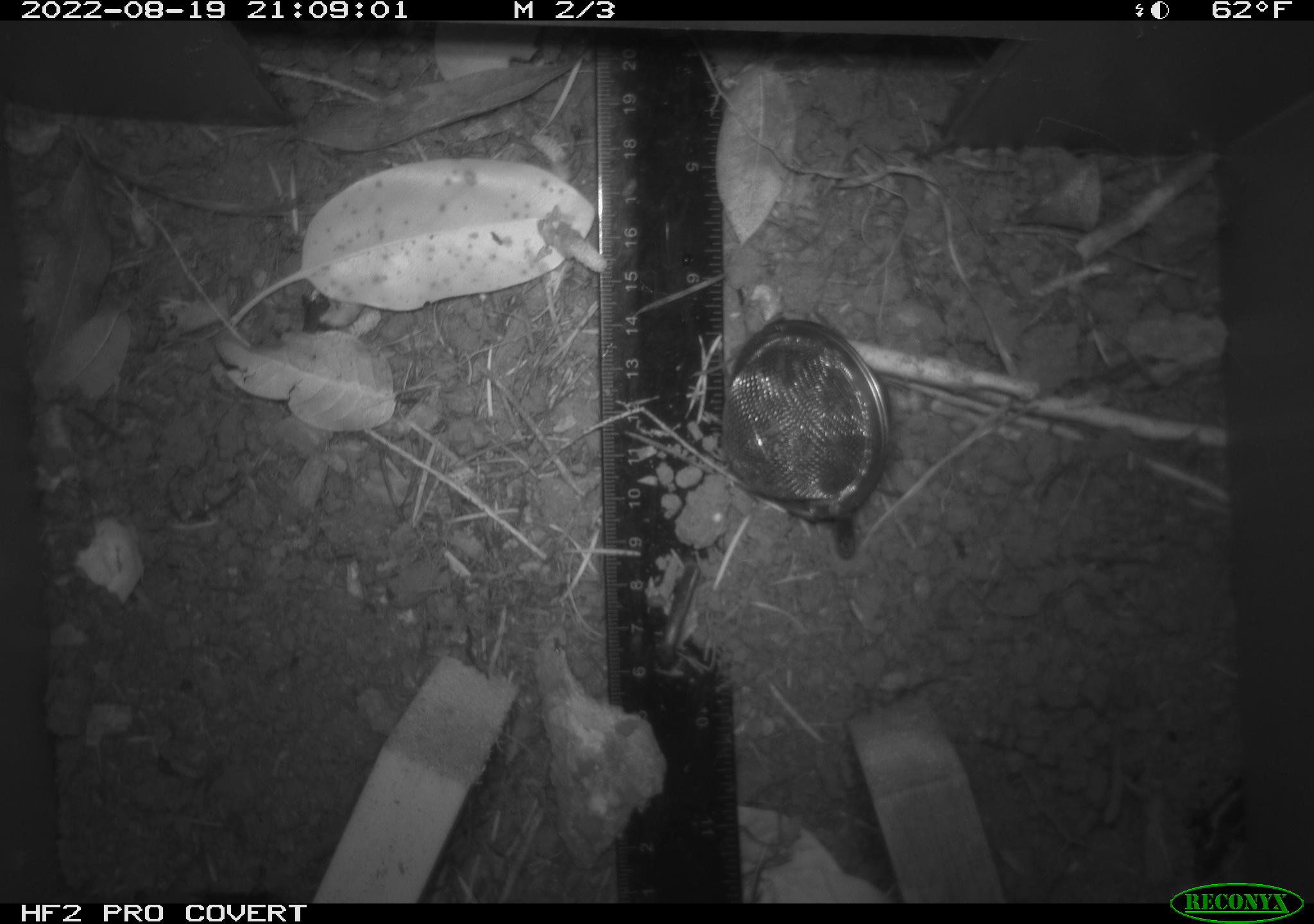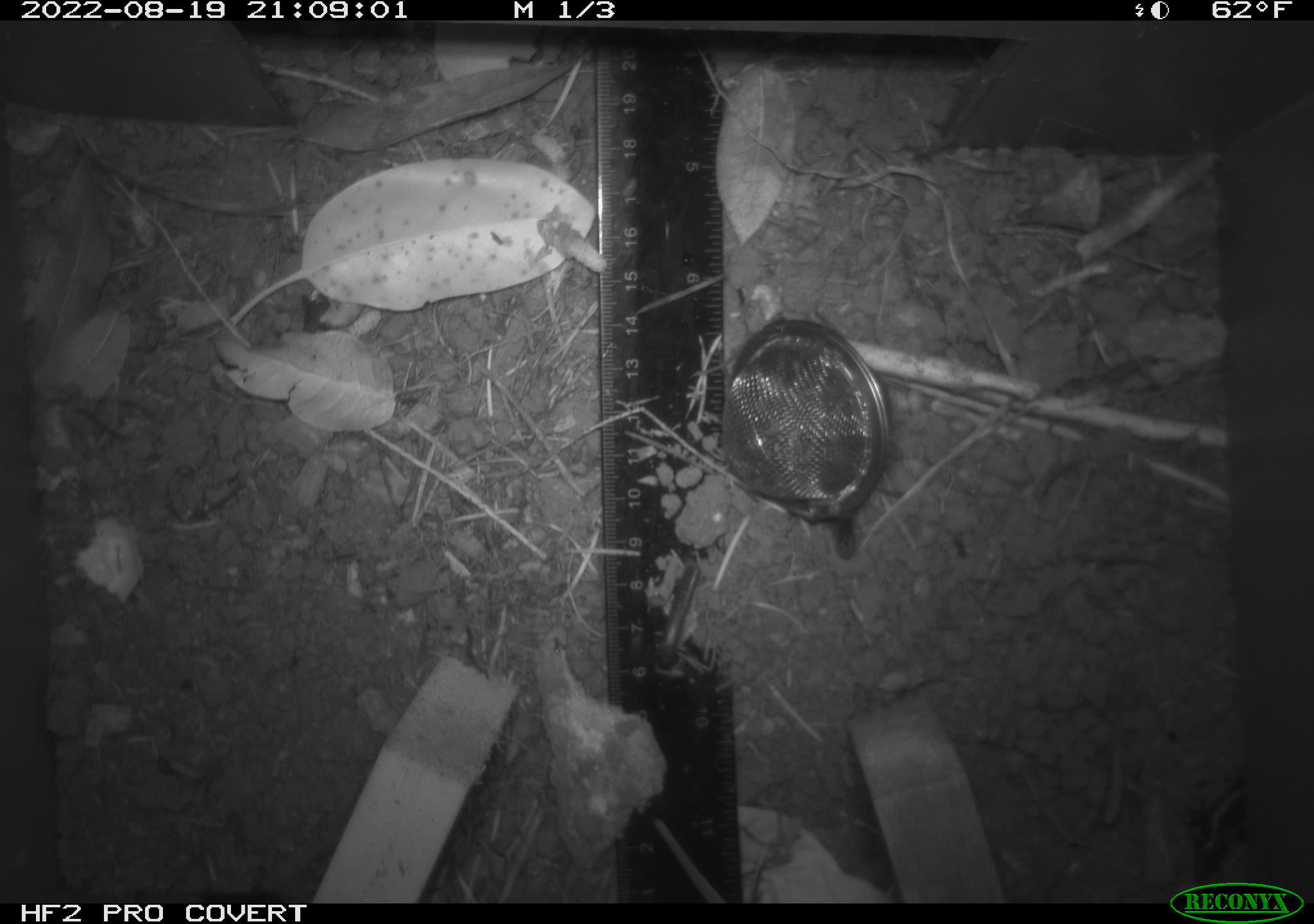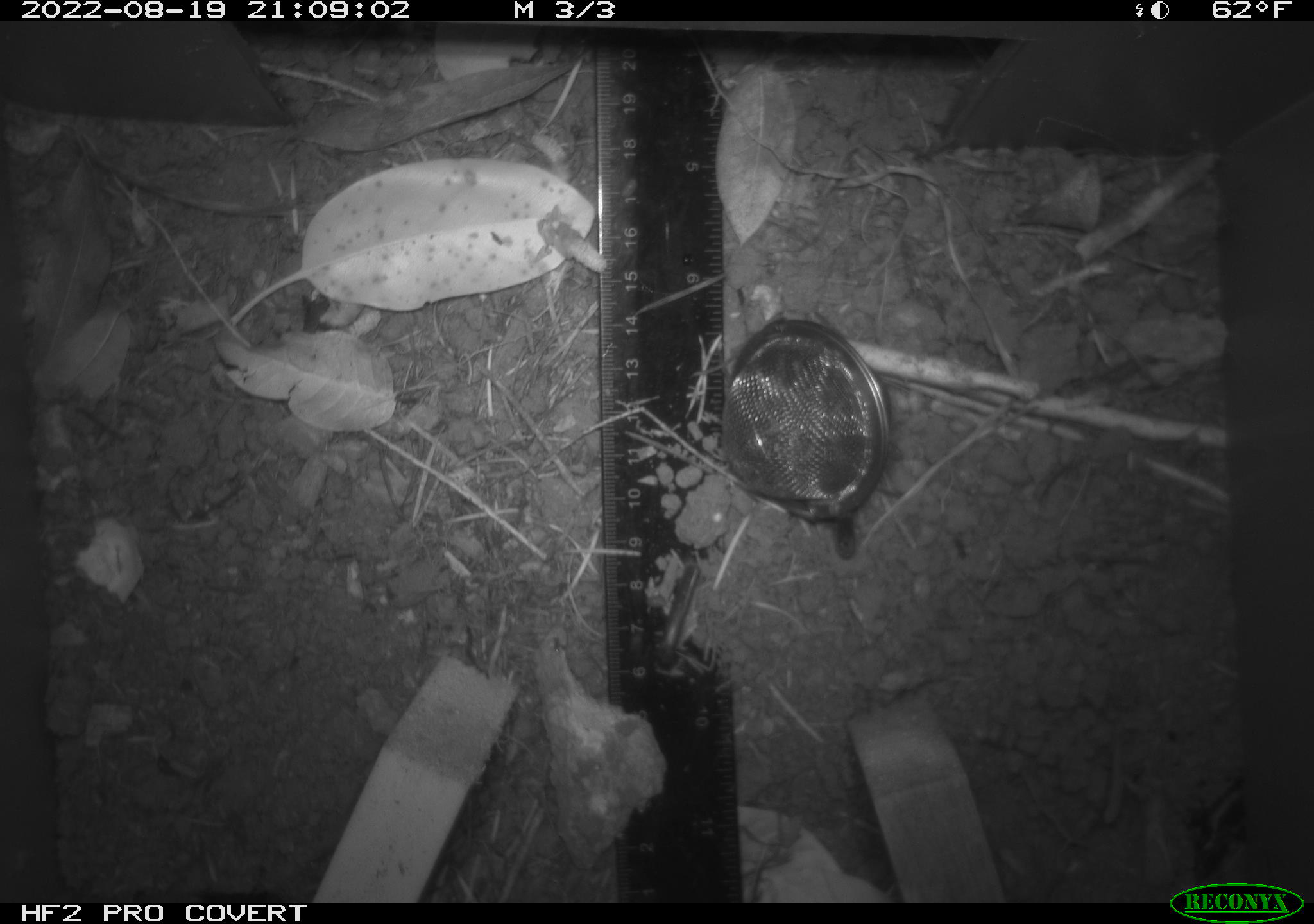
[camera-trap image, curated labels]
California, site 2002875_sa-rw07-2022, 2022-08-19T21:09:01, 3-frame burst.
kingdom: Animalia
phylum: Chordata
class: Mammalia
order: Rodentia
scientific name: Rodentia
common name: mouse species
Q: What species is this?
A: Mouse species (Rodentia).